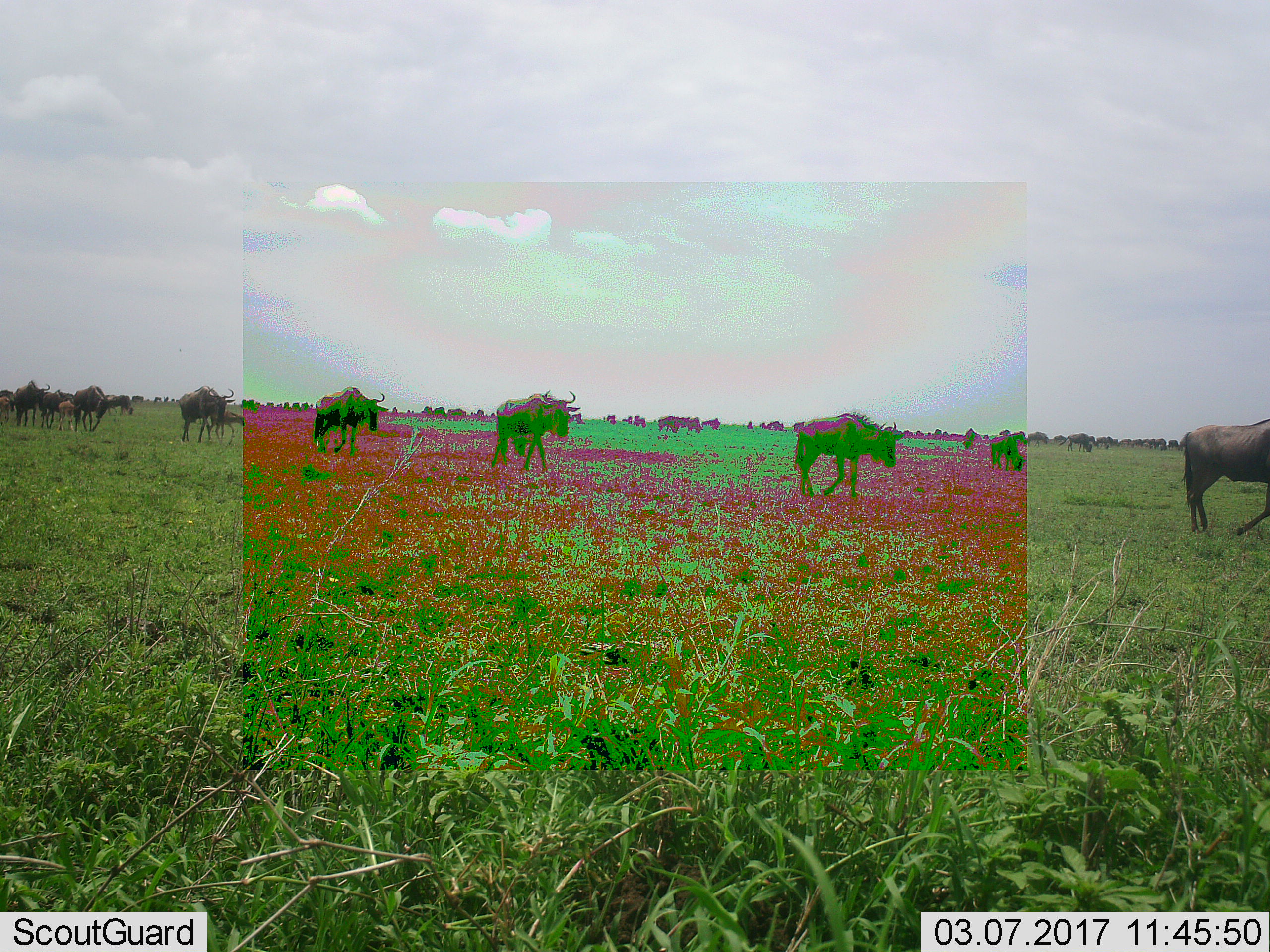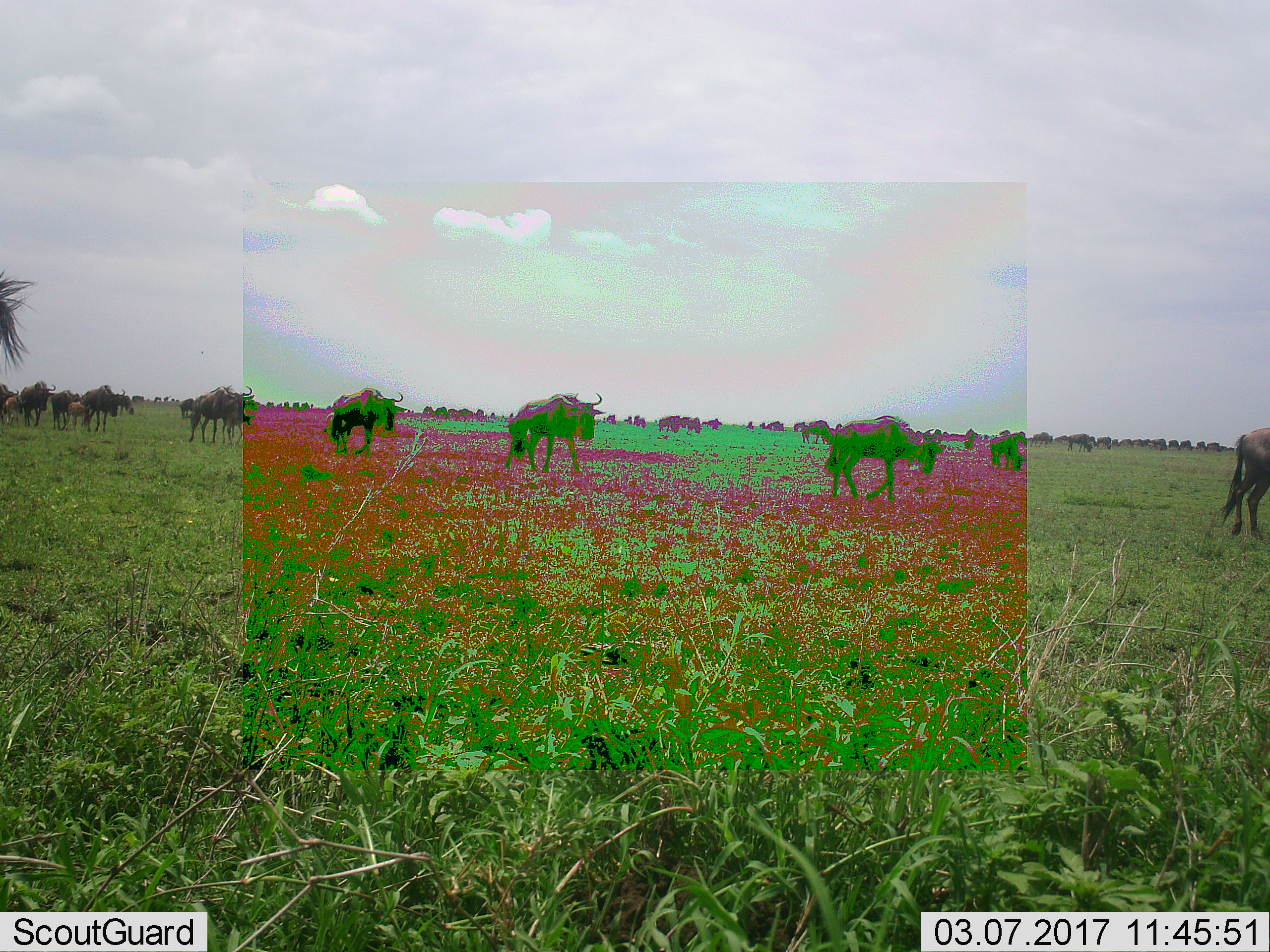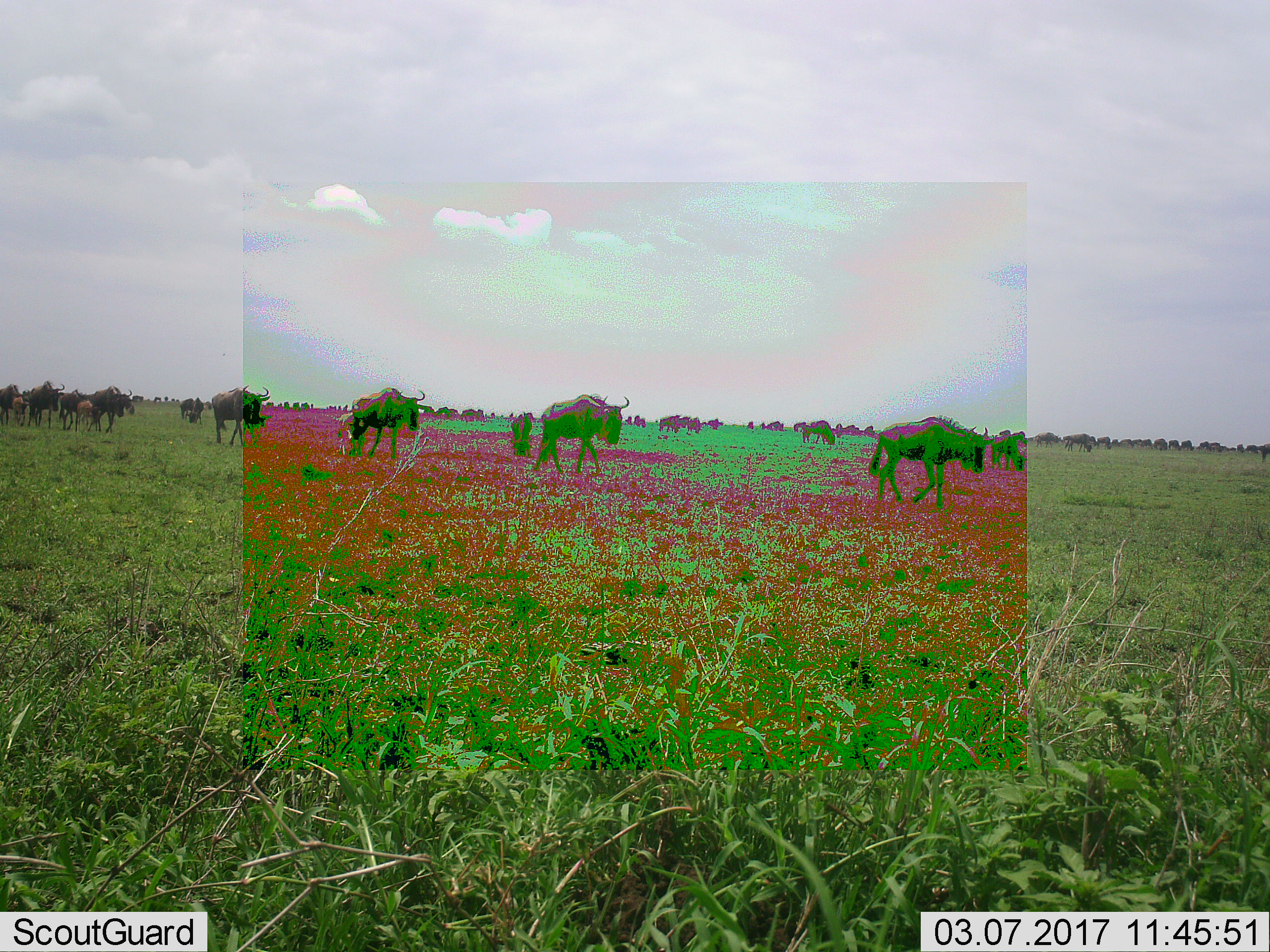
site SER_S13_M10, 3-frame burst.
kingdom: Animalia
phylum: Chordata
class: Mammalia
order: Artiodactyla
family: Bovidae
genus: Connochaetes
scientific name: Connochaetes taurinus taurinus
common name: blue wildebeest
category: wildebeestblue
Wildebeestblue (blue wildebeest) (Connochaetes taurinus taurinus), count 51+. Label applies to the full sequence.